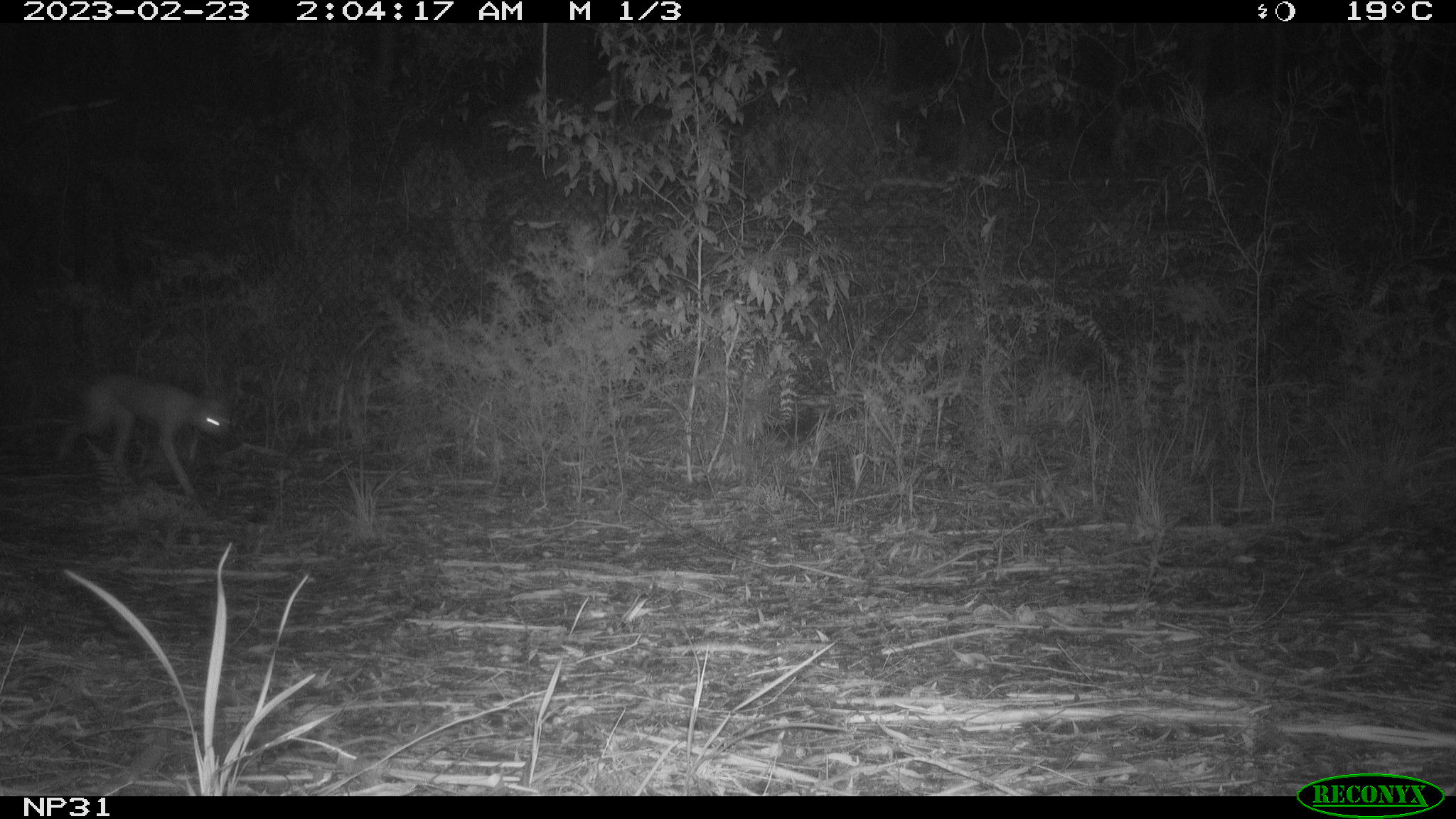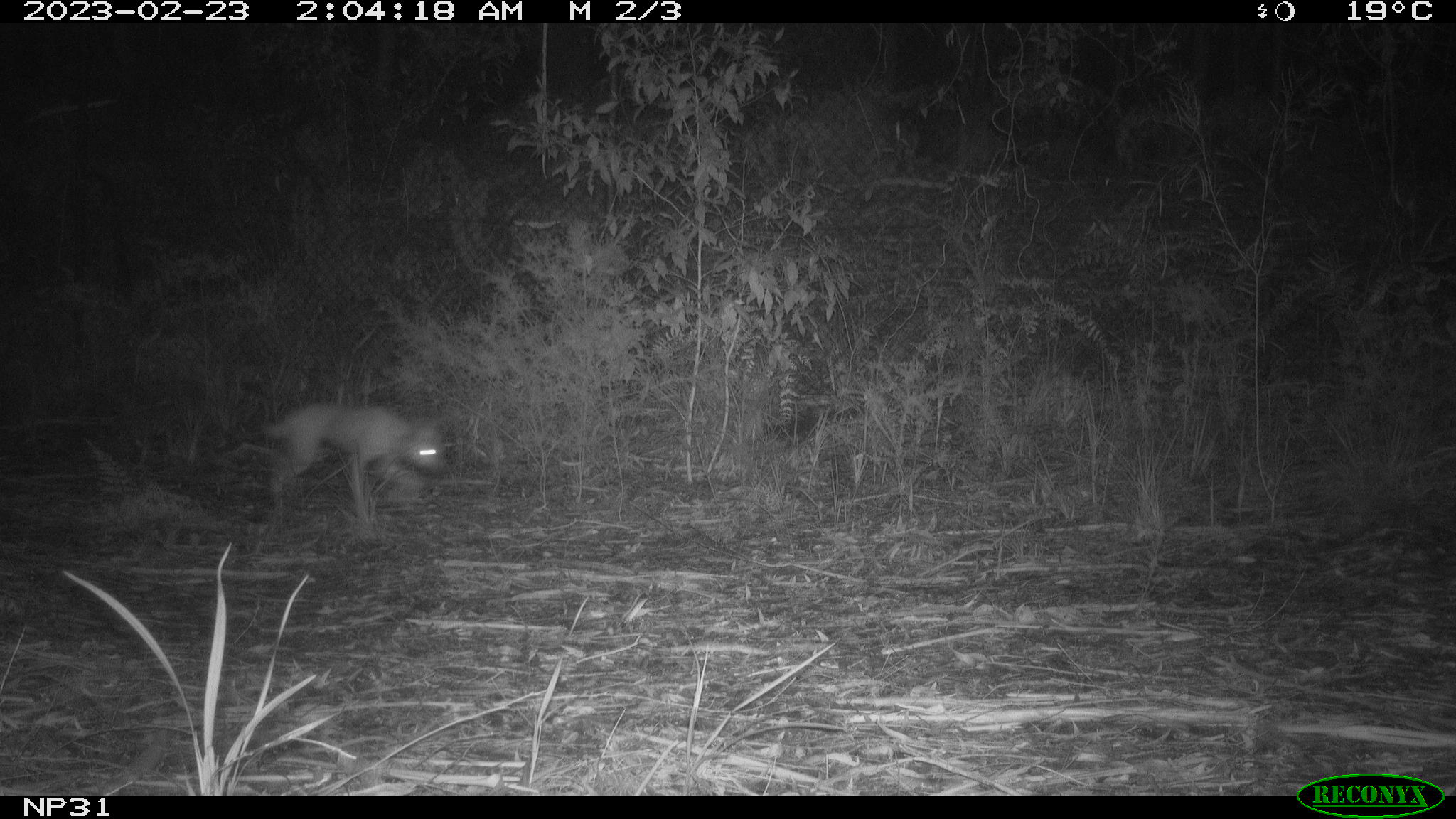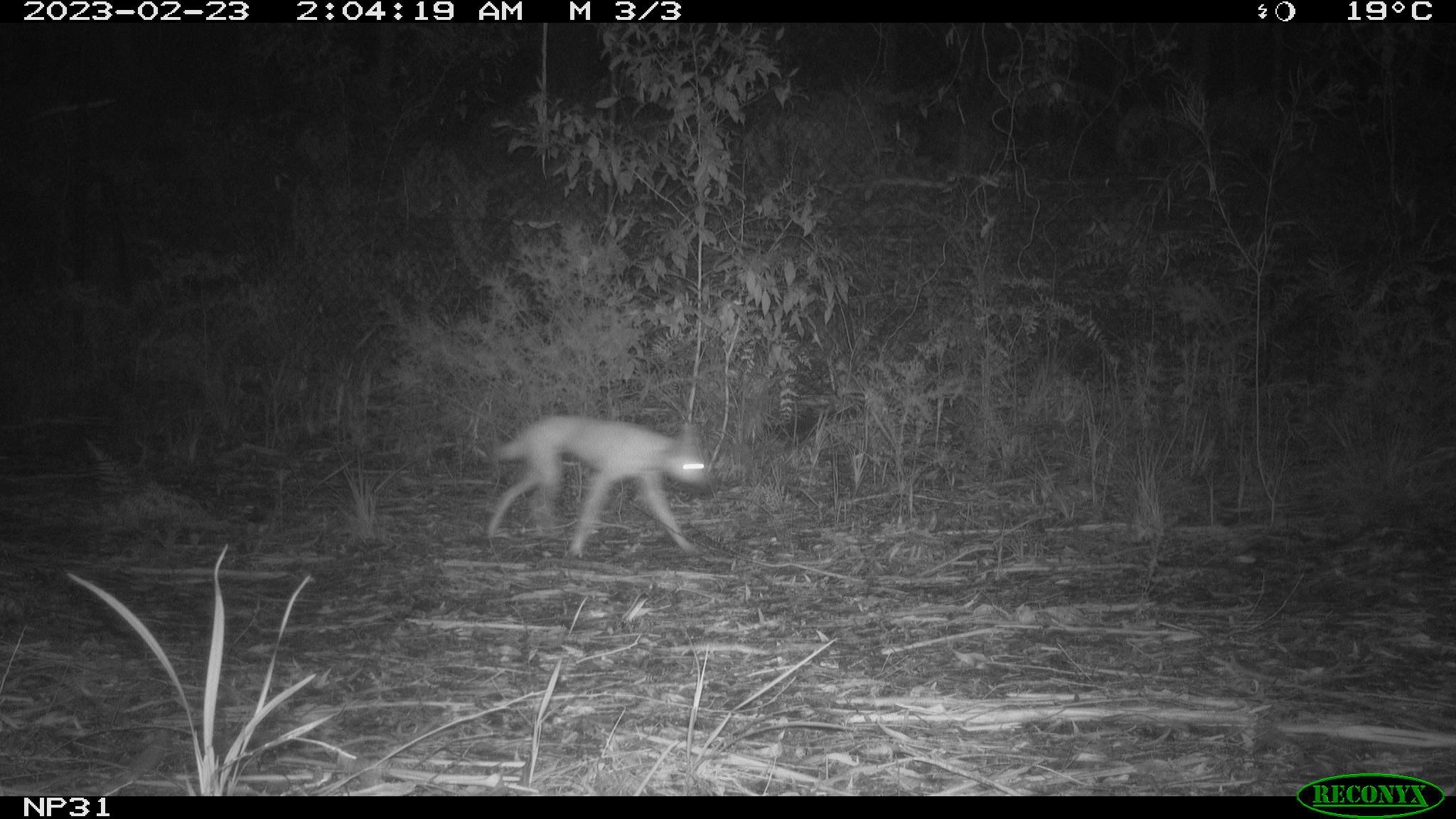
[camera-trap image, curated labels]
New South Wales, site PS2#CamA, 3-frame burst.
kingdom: Animalia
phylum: Chordata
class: Mammalia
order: Carnivora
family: Canidae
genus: Canis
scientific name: Canis familiaris dingo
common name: dingo